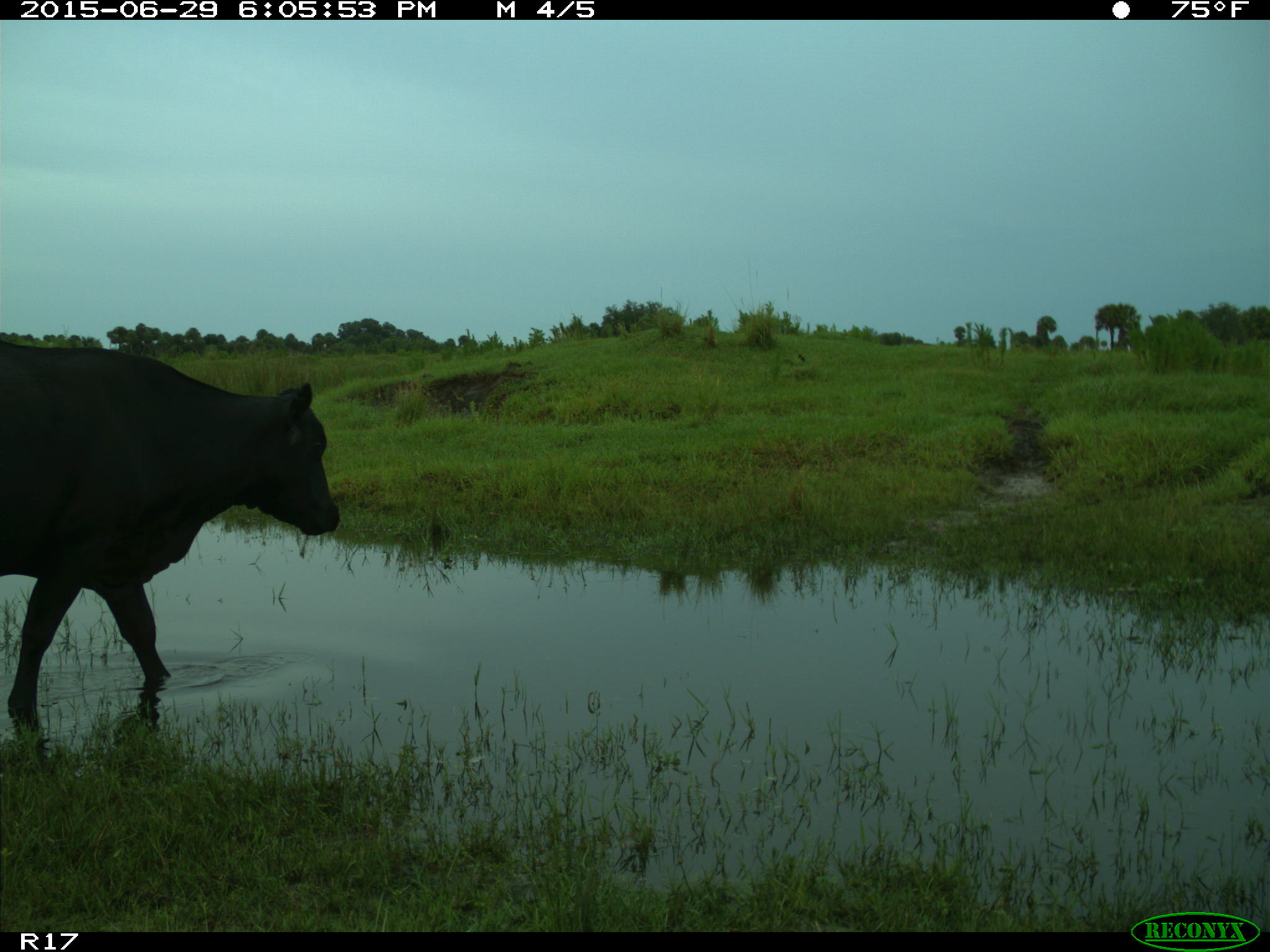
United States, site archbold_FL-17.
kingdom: Animalia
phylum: Chordata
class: Mammalia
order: Artiodactyla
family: Bovidae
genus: Bos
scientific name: Bos taurus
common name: domestic cow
Bos taurus (domestic cow).